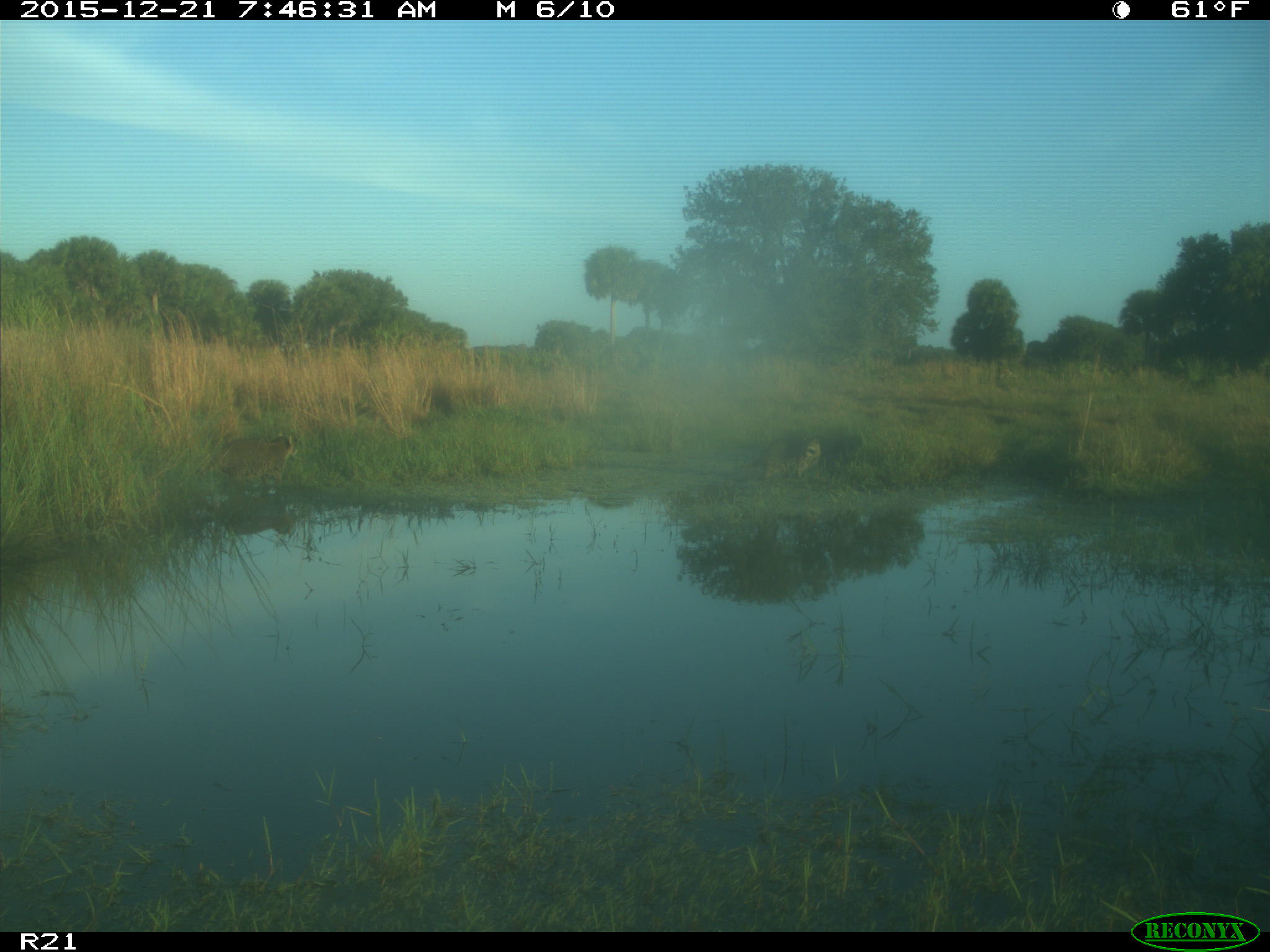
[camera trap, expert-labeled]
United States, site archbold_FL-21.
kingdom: Animalia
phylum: Chordata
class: Mammalia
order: Carnivora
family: Procyonidae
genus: Procyon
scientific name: Procyon lotor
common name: common raccoon